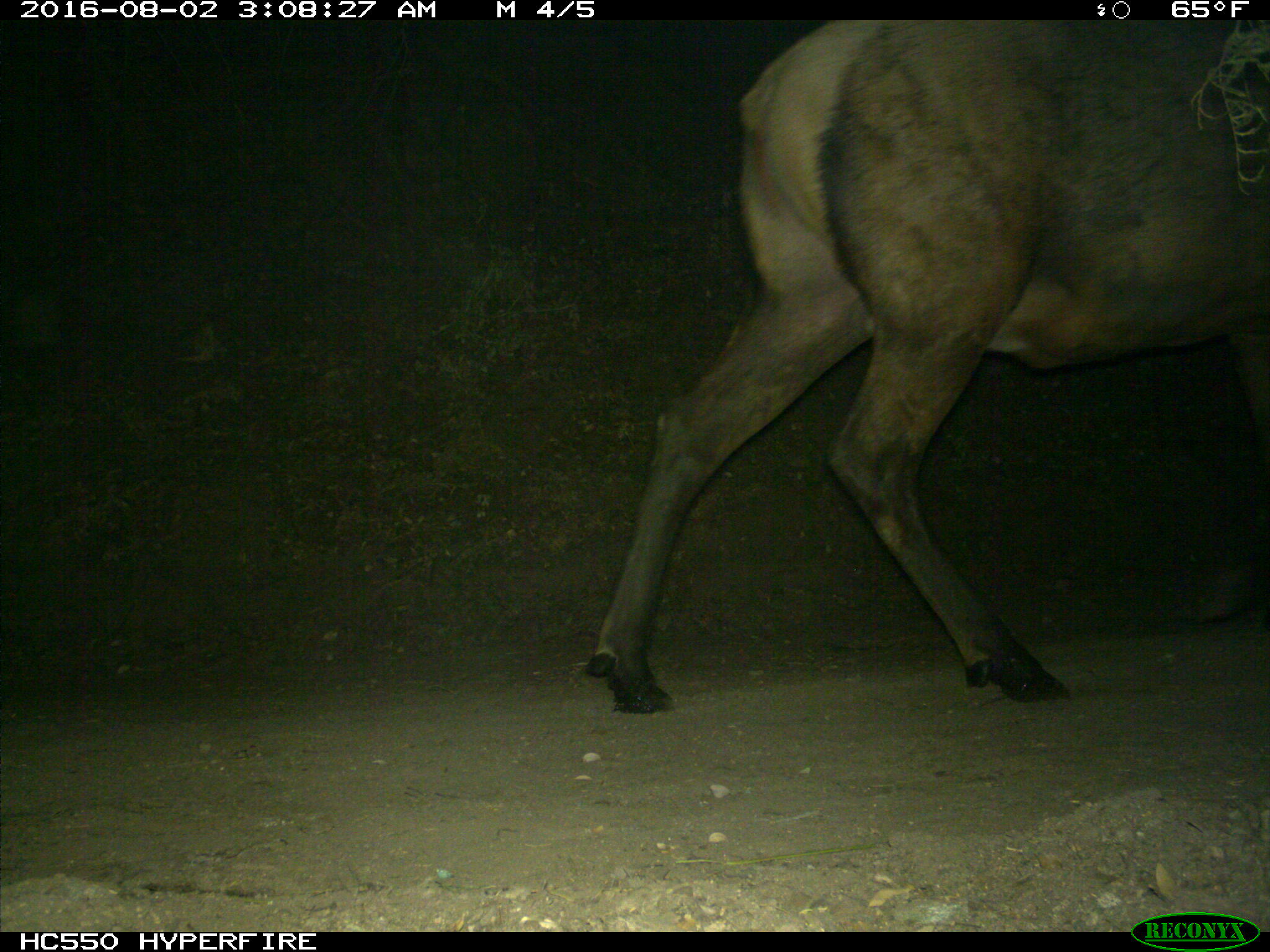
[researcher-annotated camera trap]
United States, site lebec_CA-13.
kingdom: Animalia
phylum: Chordata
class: Mammalia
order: Artiodactyla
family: Cervidae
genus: Cervus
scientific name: Cervus canadensis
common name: elk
Cervus canadensis (elk).